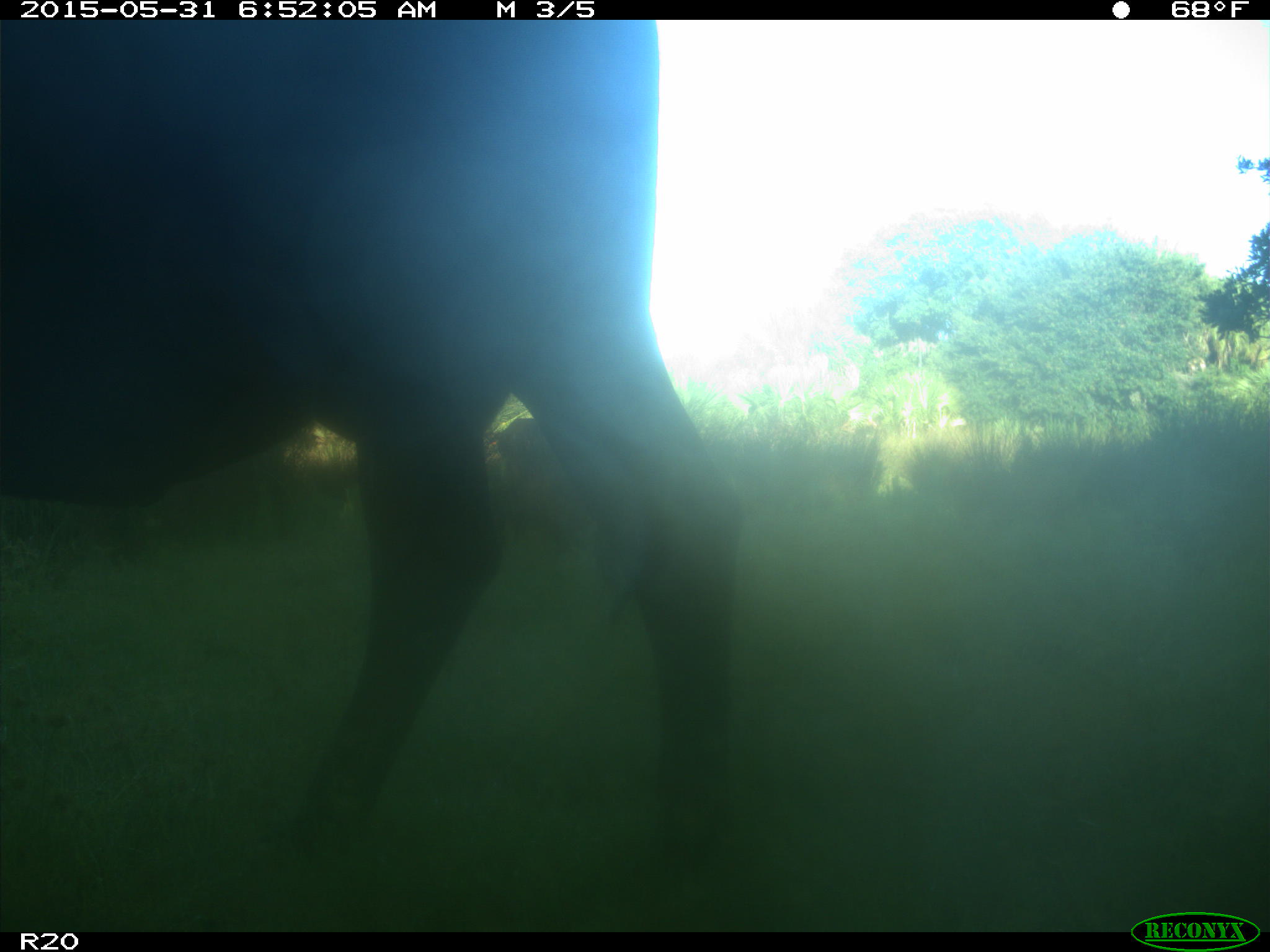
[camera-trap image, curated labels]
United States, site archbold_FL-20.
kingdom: Animalia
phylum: Chordata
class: Mammalia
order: Artiodactyla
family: Bovidae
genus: Bos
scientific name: Bos taurus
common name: domestic cow